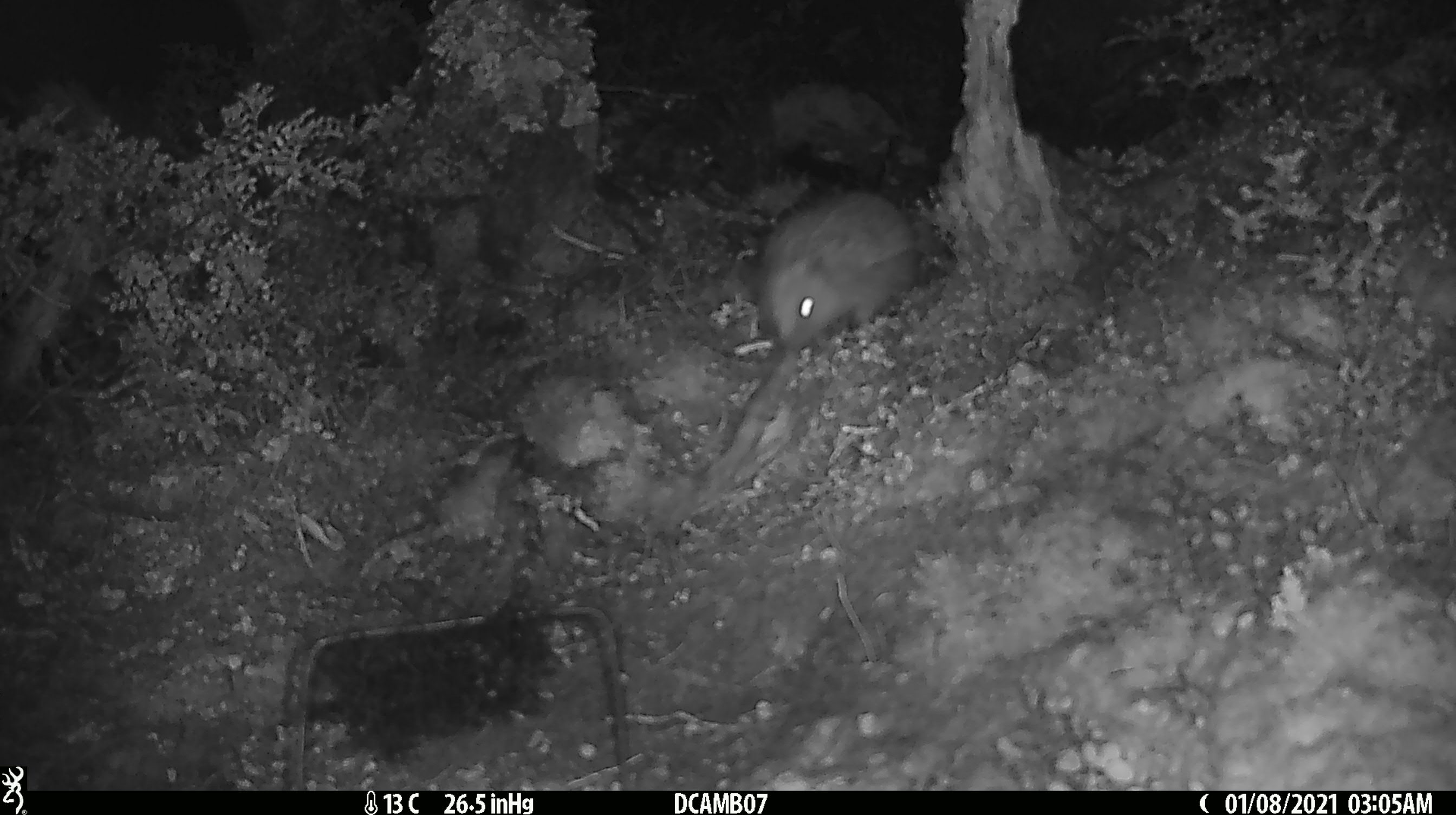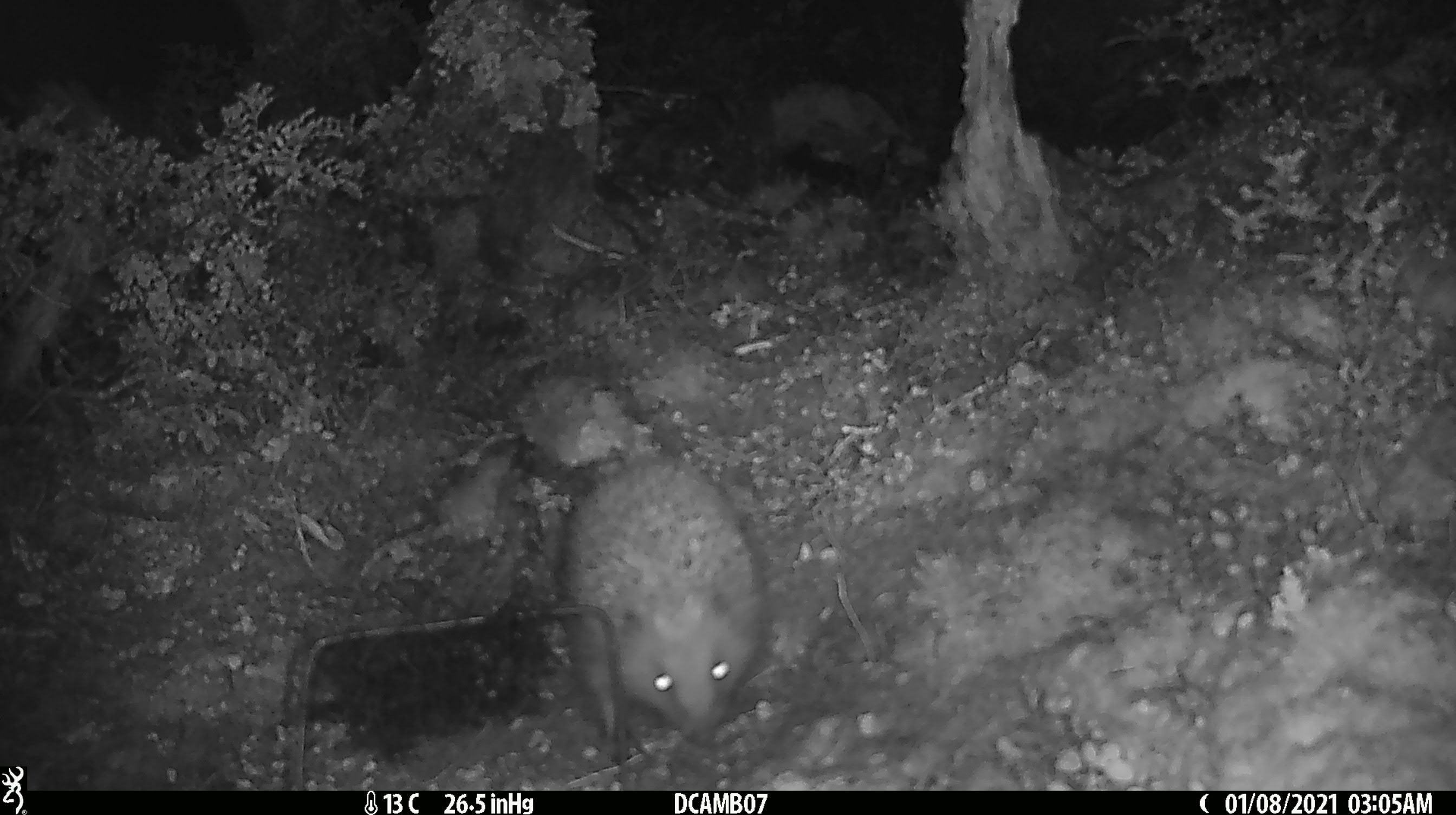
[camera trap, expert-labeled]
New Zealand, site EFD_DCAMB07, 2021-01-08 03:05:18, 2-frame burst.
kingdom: Animalia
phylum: Chordata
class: Mammalia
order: Eulipotyphla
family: Erinaceidae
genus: Erinaceus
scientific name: Erinaceus europaeus europaeus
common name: european hedgehog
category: hedgehog